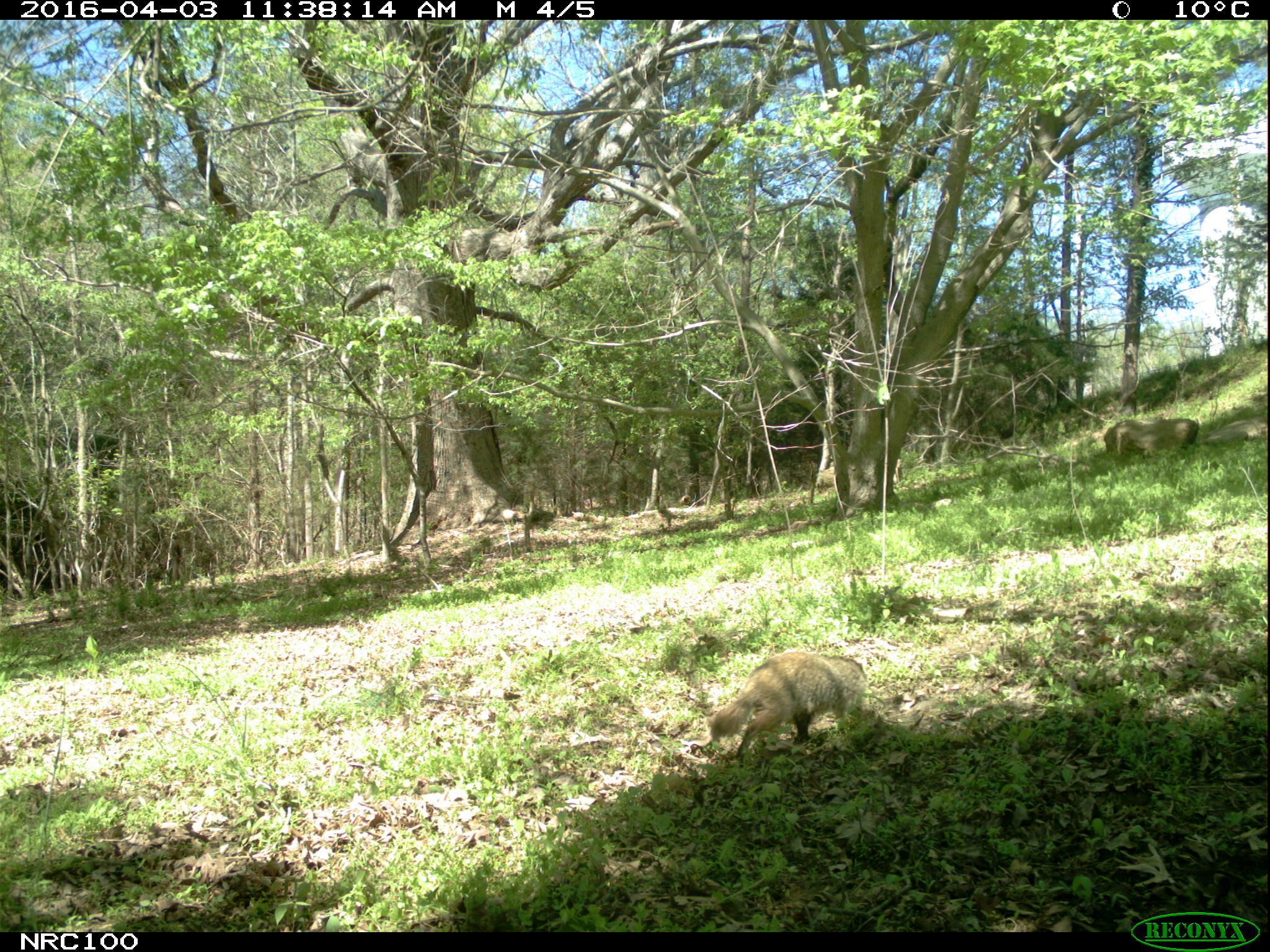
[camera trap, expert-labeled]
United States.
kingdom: Animalia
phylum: Chordata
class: Mammalia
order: Rodentia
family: Sciuridae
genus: Marmota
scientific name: Marmota monax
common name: woodchuck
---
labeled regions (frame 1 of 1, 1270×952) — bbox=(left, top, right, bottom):
Woodchuck: bbox=(701, 646, 878, 764)